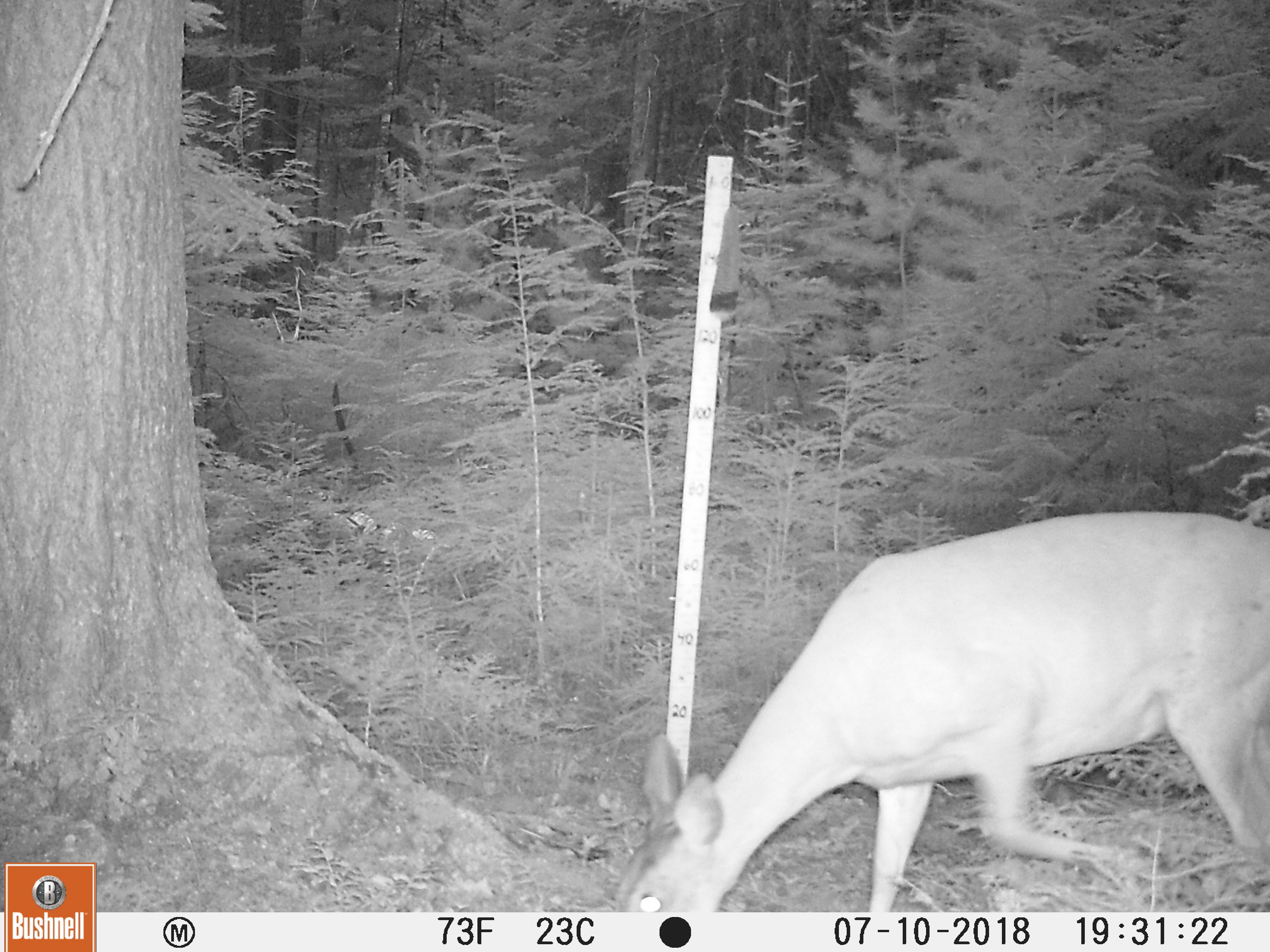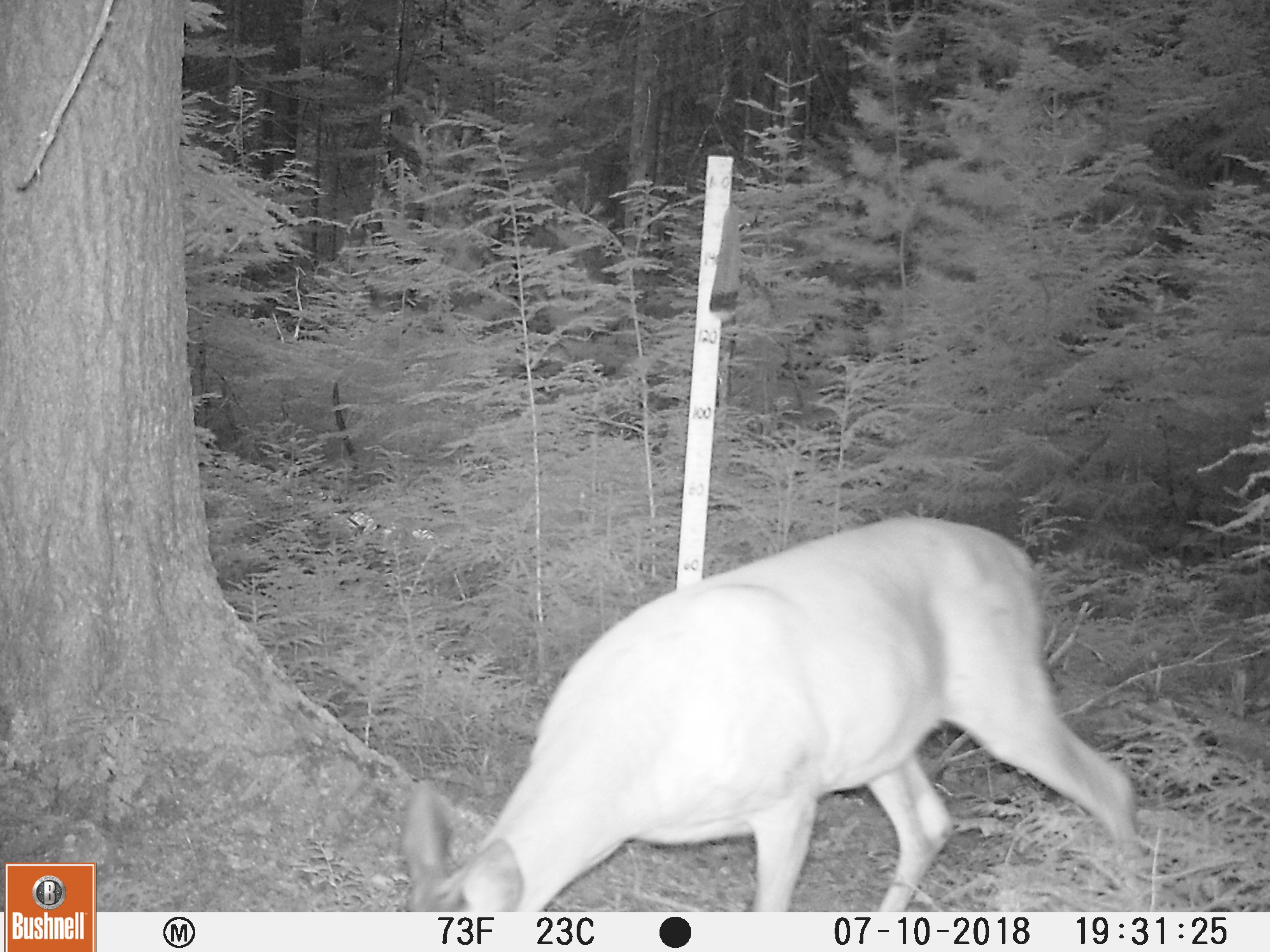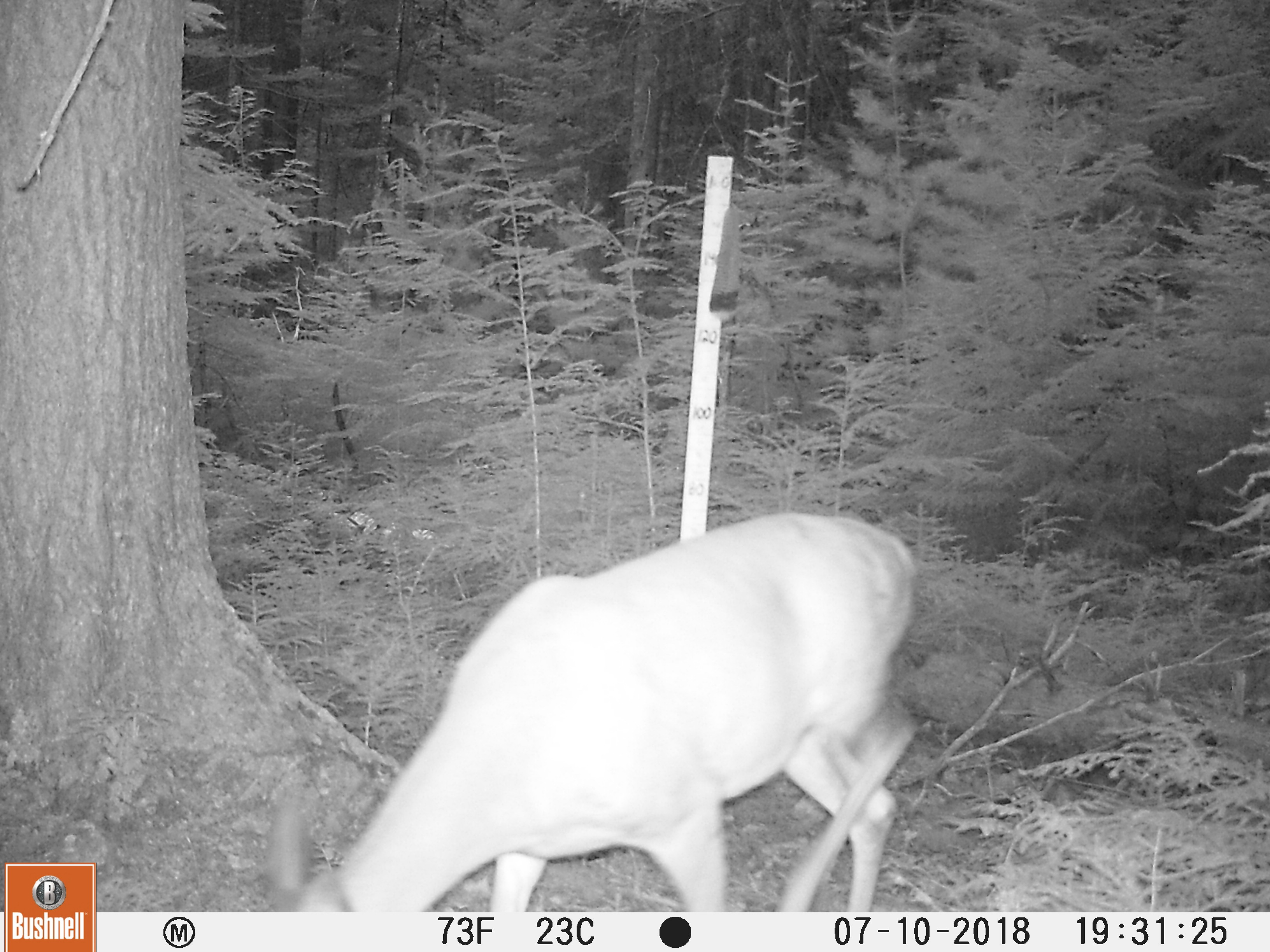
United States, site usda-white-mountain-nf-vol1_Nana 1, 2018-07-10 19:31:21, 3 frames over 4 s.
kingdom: Animalia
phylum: Chordata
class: Mammalia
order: Artiodactyla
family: Cervidae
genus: Odocoileus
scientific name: Odocoileus virginianus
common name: white-tailed deer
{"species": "white-tailed deer (Odocoileus virginianus)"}